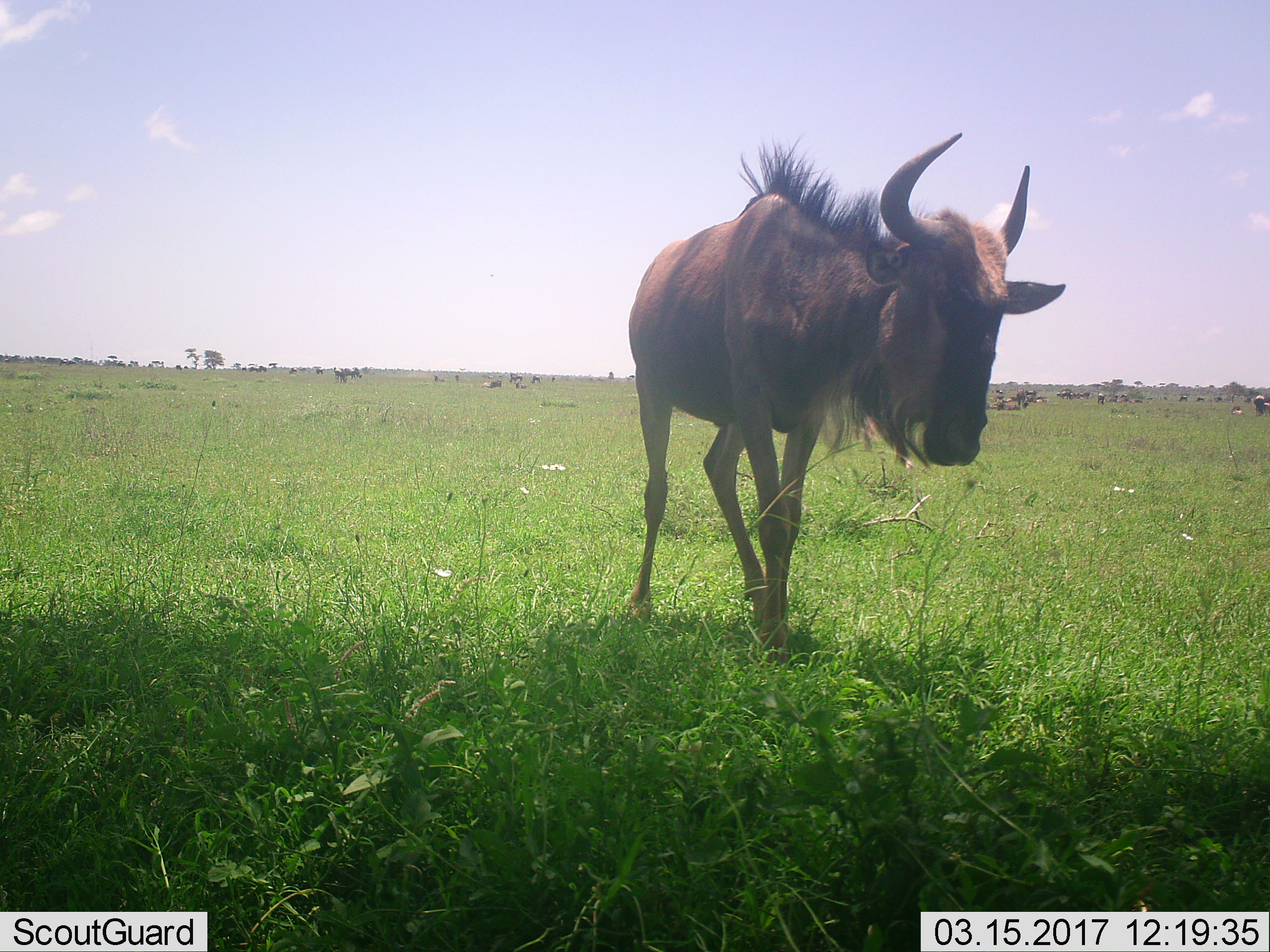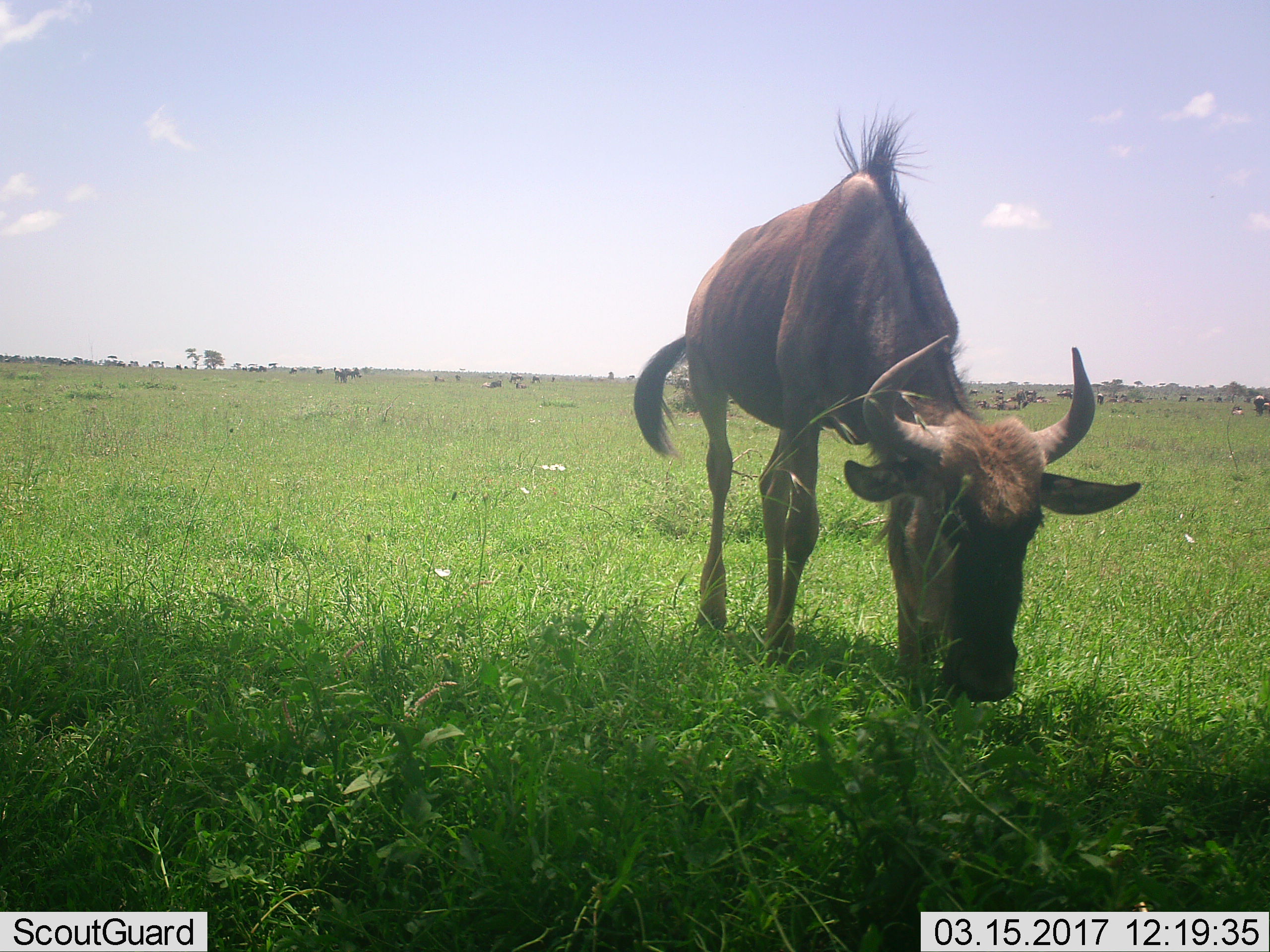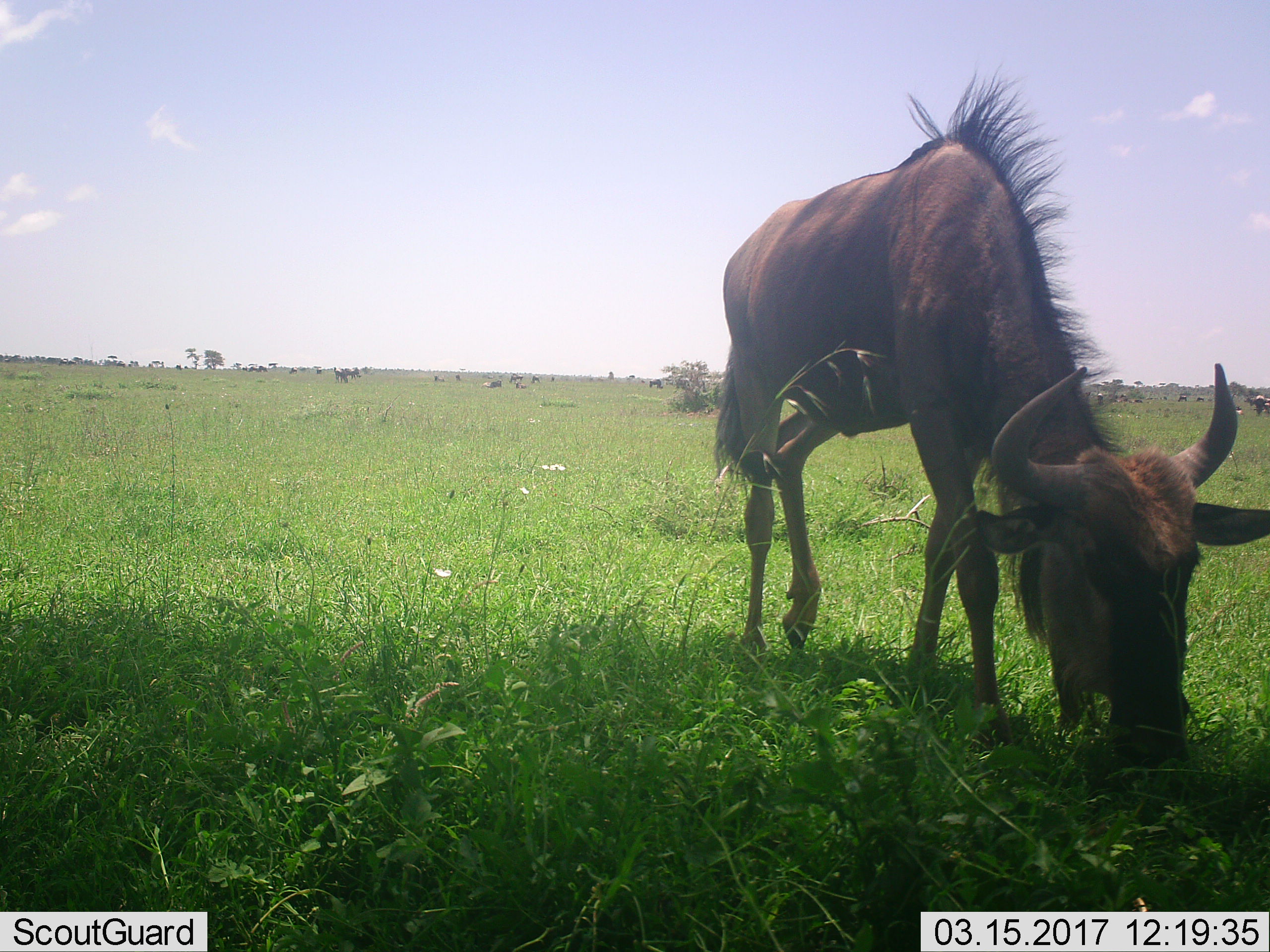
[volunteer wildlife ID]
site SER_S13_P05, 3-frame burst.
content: unidentified animal